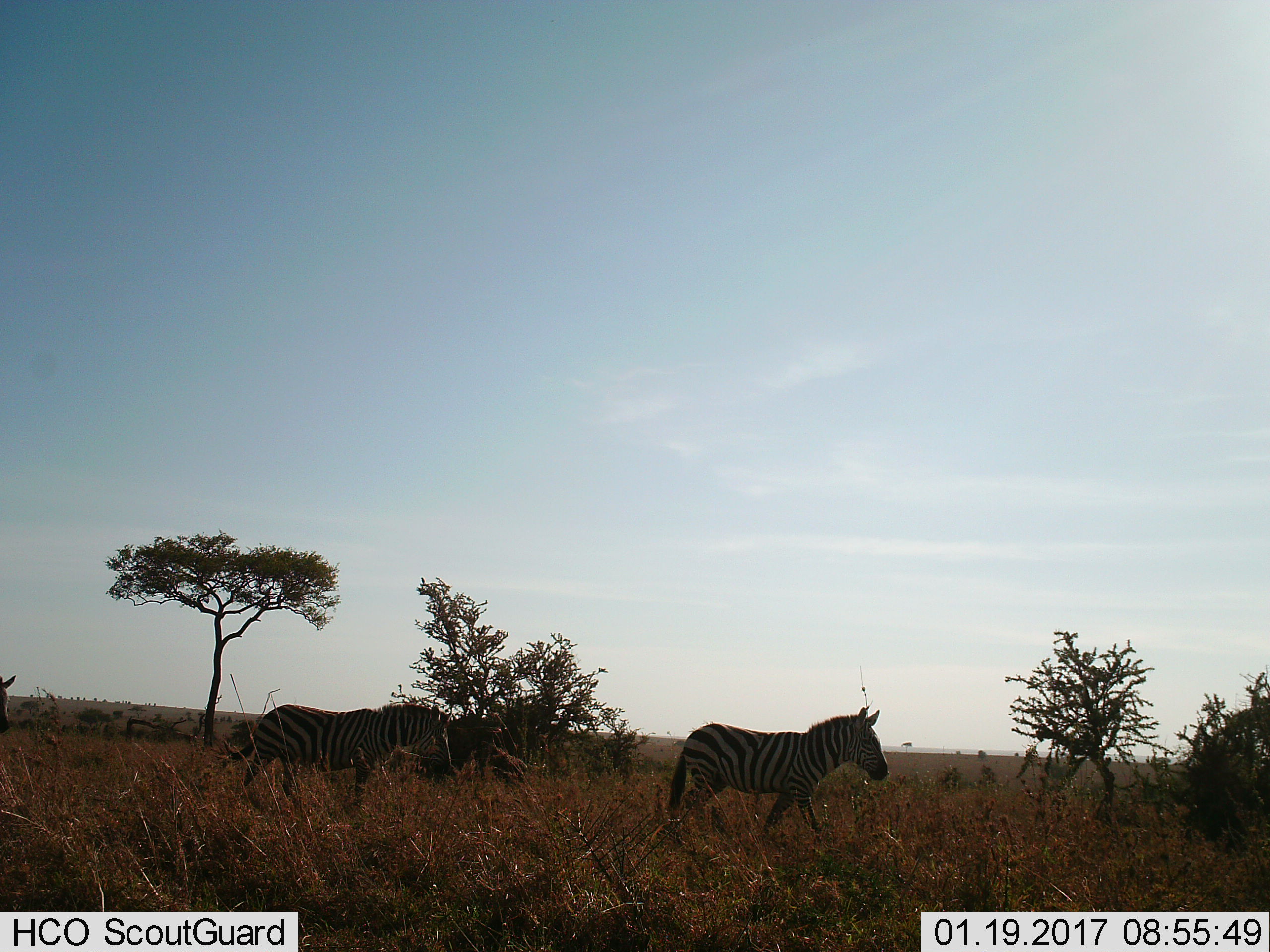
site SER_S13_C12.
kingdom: Animalia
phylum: Chordata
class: Mammalia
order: Perissodactyla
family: Equidae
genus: Equus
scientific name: Equus quagga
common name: plains zebra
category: zebraplains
Zebraplains (plains zebra) (Equus quagga), count 3. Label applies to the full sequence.